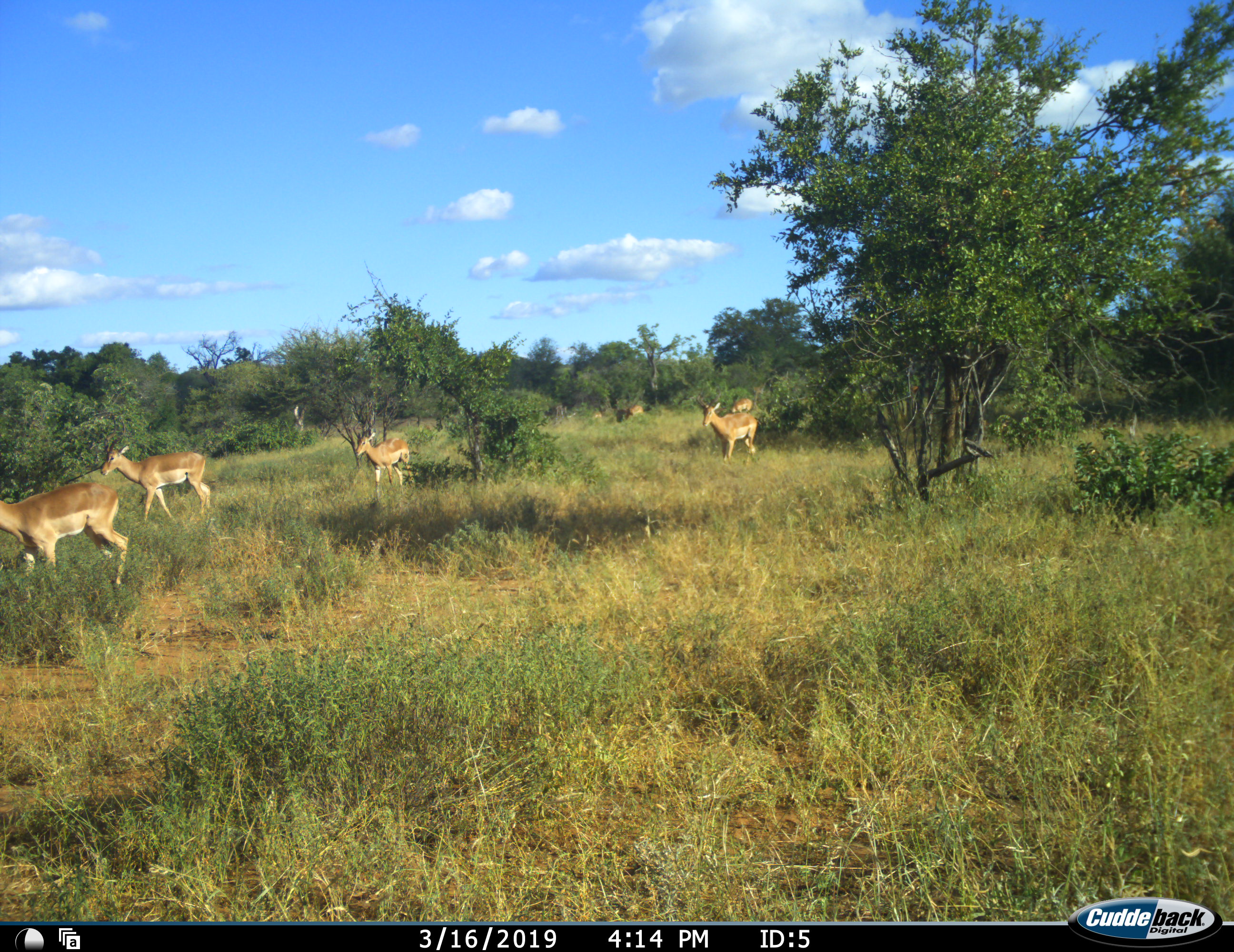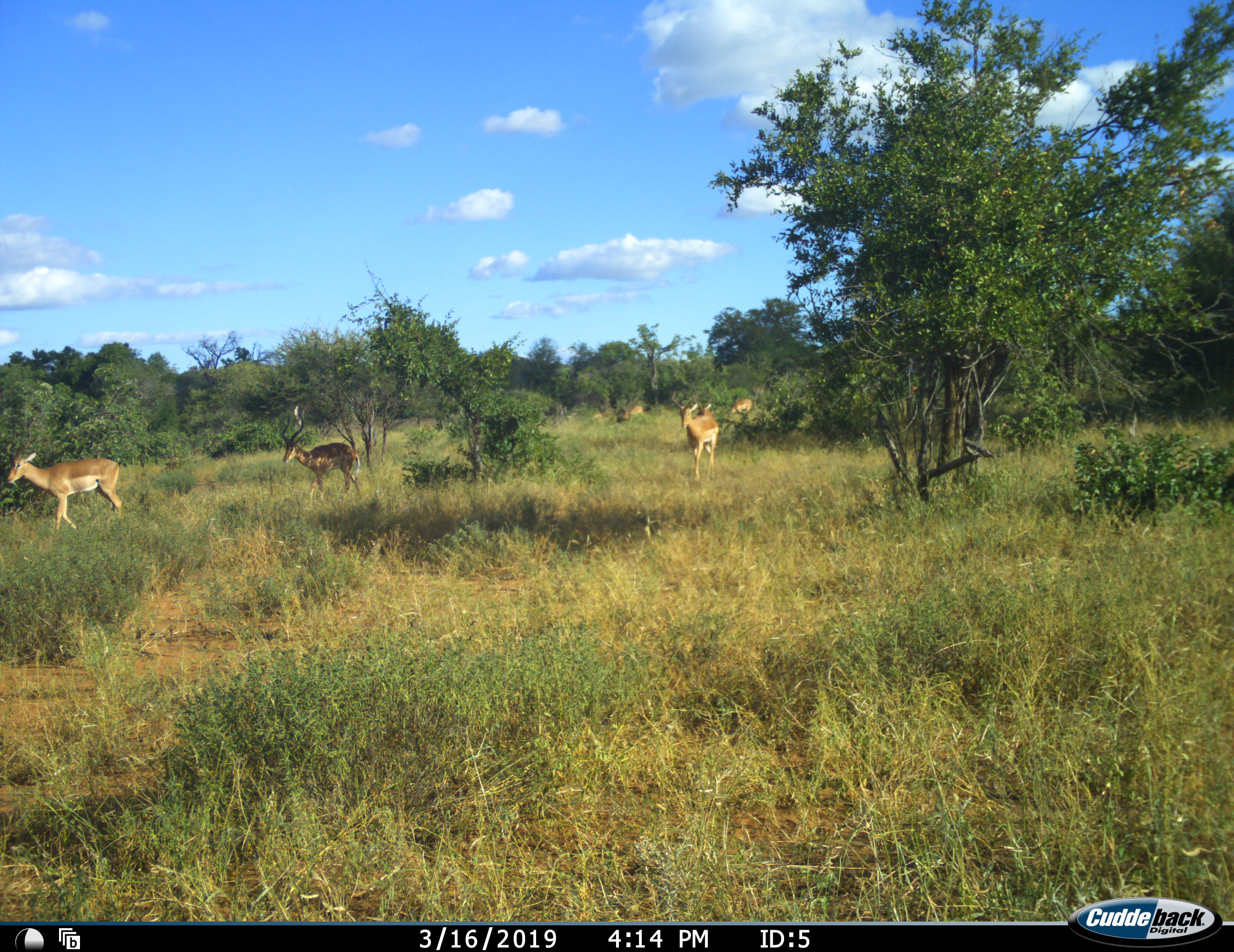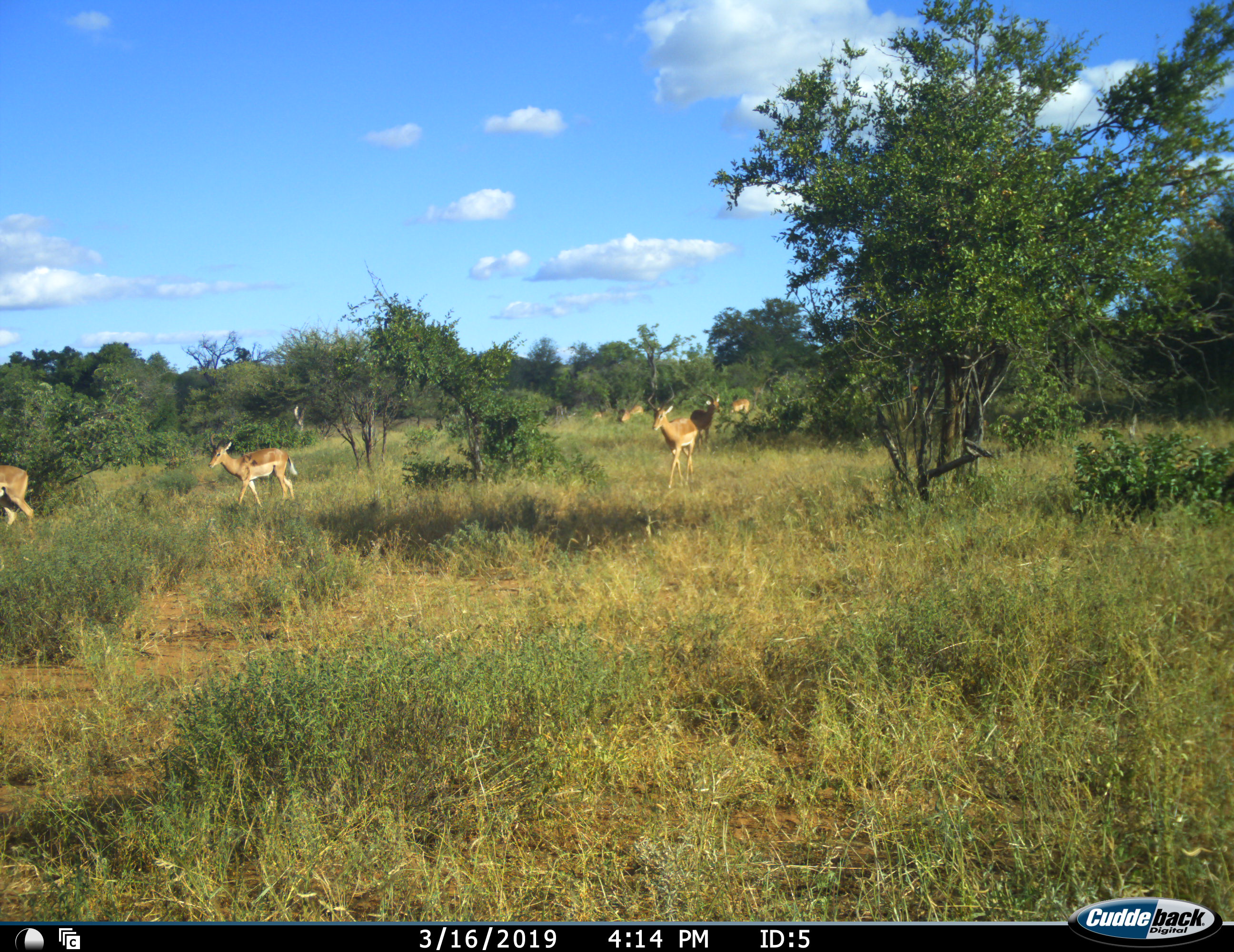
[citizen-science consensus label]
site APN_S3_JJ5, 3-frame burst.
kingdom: Animalia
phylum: Chordata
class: Mammalia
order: Artiodactyla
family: Bovidae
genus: Aepyceros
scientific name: Aepyceros melampus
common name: impala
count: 7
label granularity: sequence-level